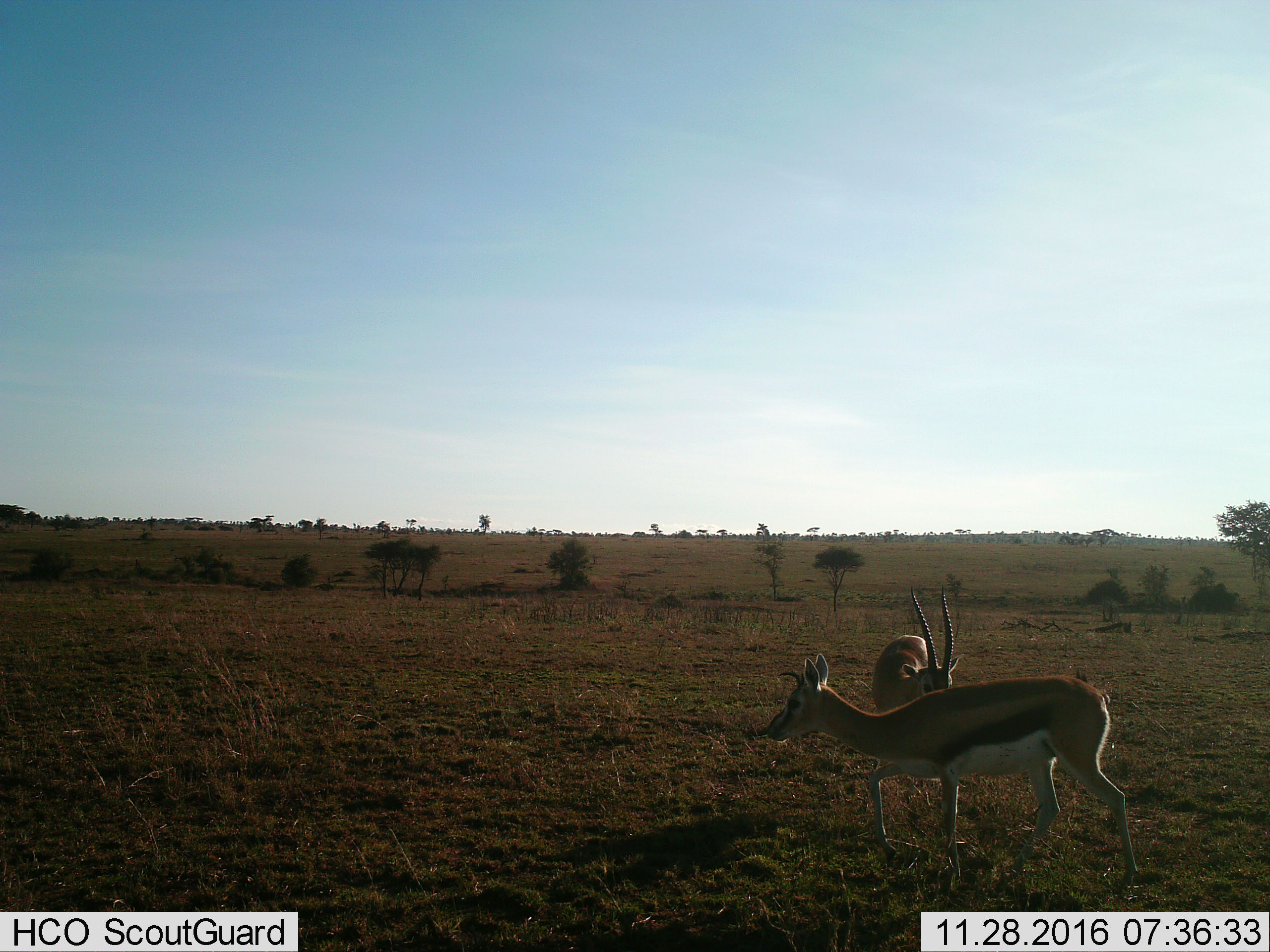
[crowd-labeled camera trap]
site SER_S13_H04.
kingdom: Animalia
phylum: Chordata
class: Mammalia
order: Artiodactyla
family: Bovidae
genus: Eudorcas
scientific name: Eudorcas thomsonii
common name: thomson's gazelle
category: gazellethomsons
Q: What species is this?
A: Gazellethomsons (thomson's gazelle) (Eudorcas thomsonii).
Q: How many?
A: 2.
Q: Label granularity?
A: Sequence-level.